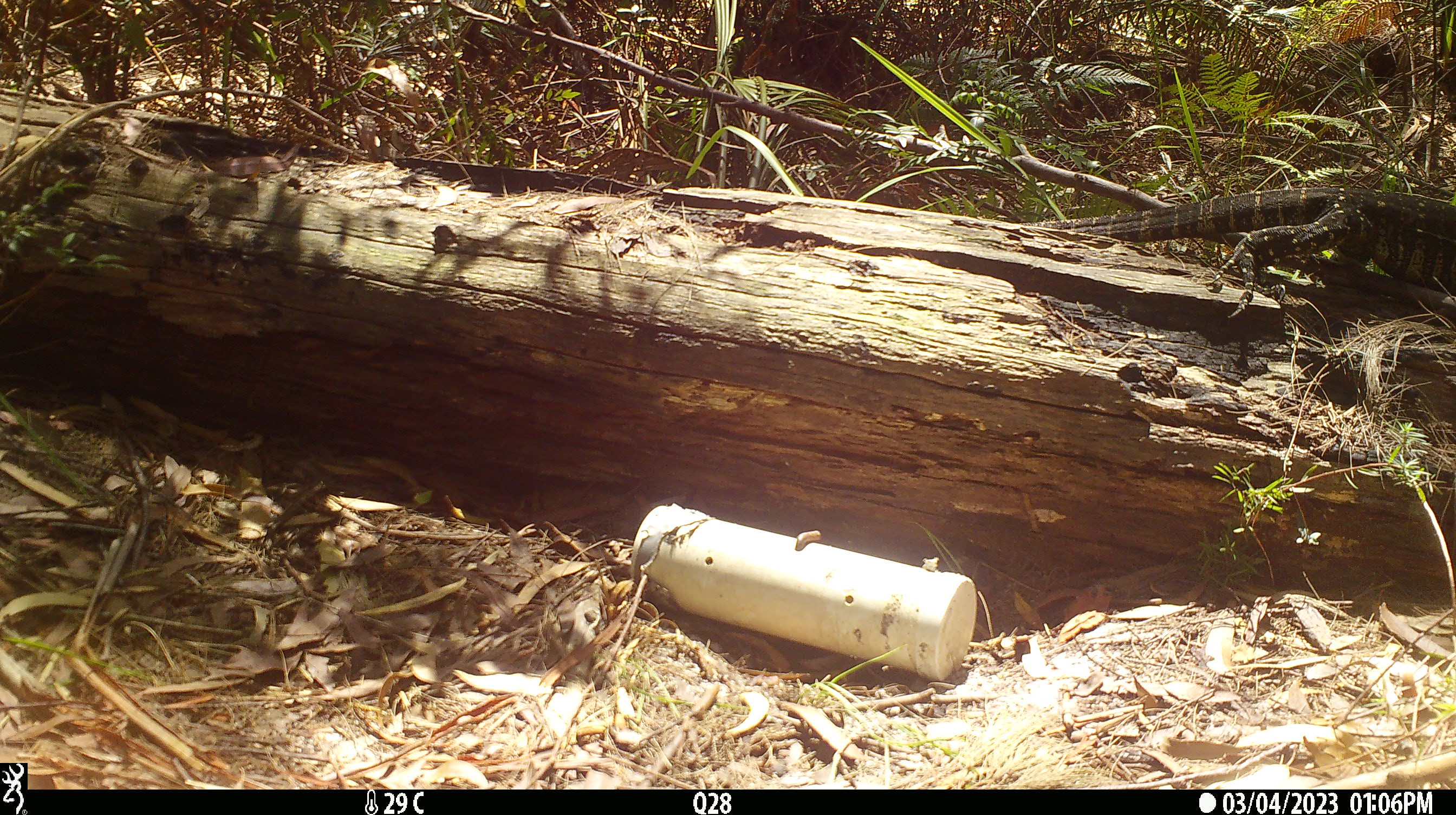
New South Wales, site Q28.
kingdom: Animalia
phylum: Chordata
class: Reptilia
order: Squamata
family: Varanidae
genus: Varanus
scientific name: Varanus varius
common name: lace monitor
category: goanna